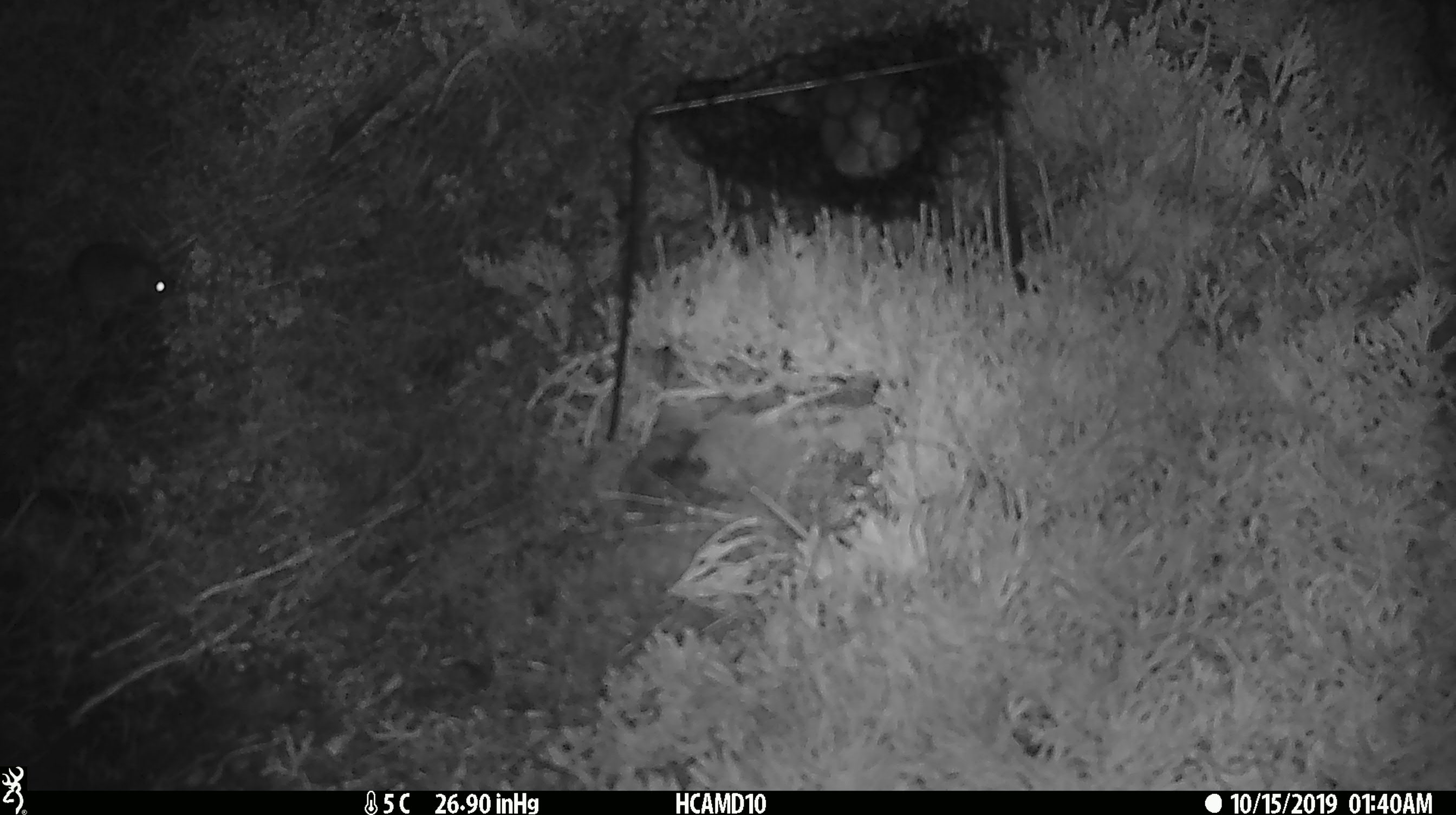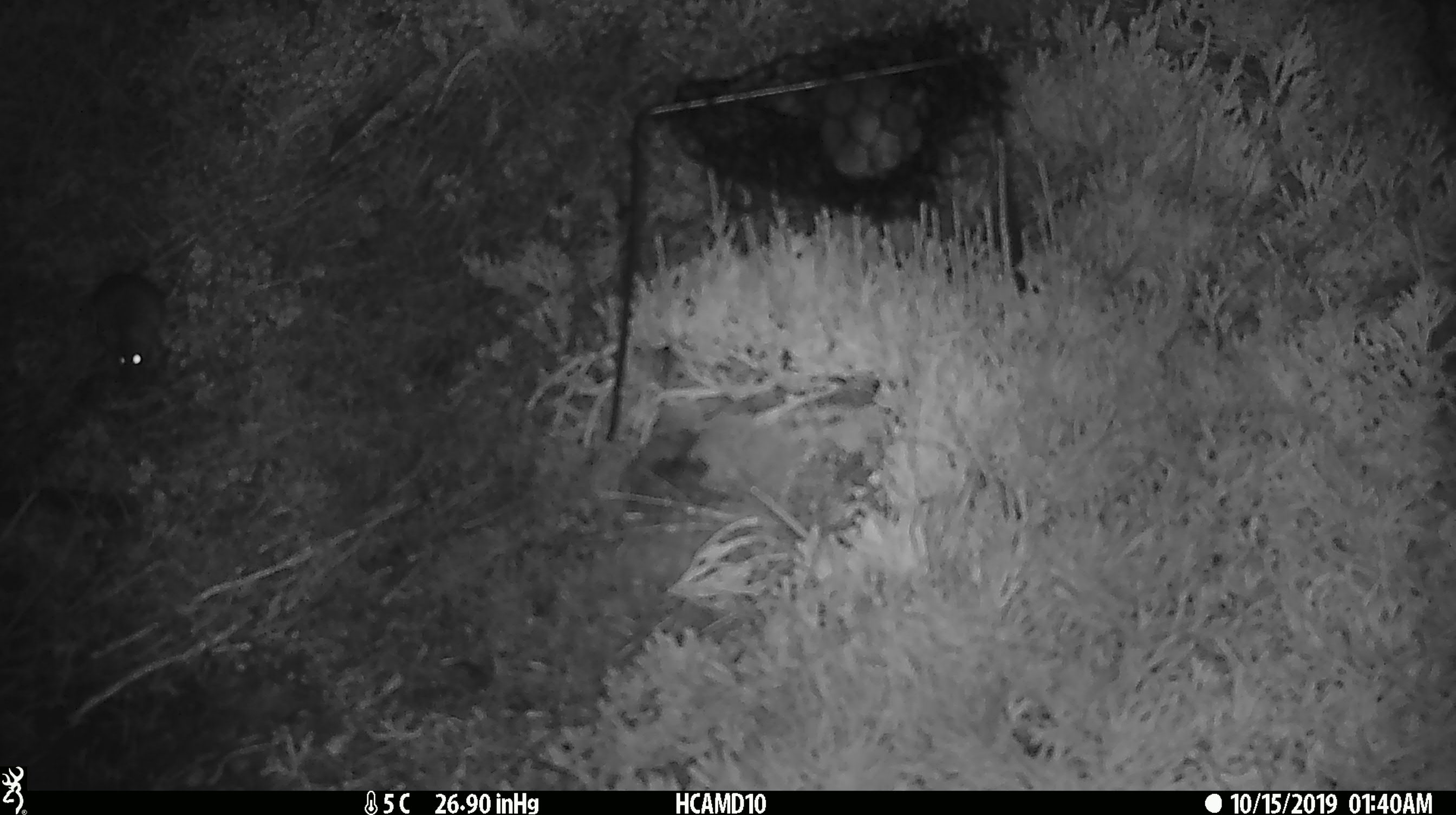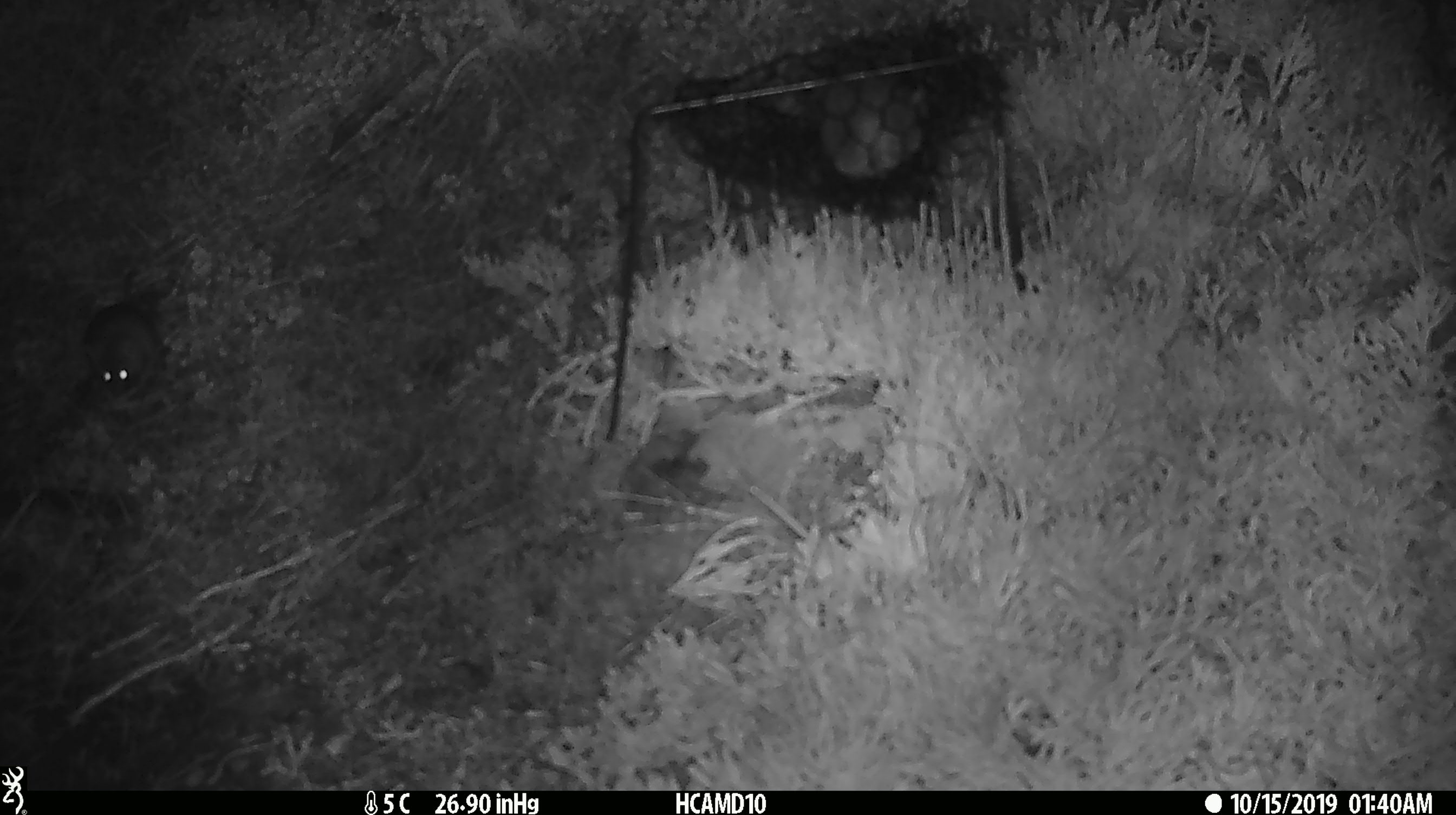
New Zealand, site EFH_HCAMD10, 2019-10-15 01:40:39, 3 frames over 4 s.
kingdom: Animalia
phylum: Chordata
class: Mammalia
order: Rodentia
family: Muridae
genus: Mus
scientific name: Mus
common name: mouse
Mouse (Mus).